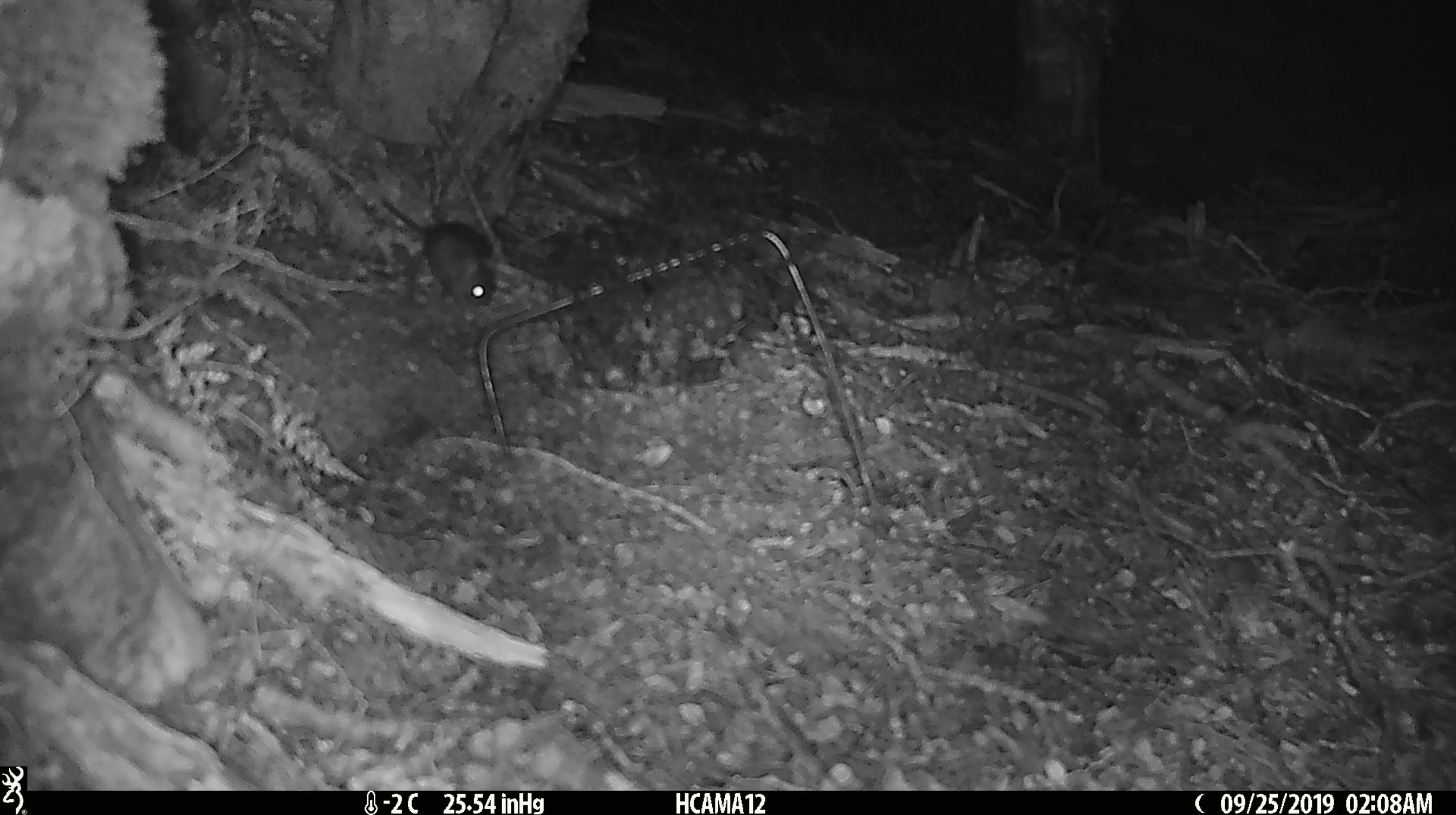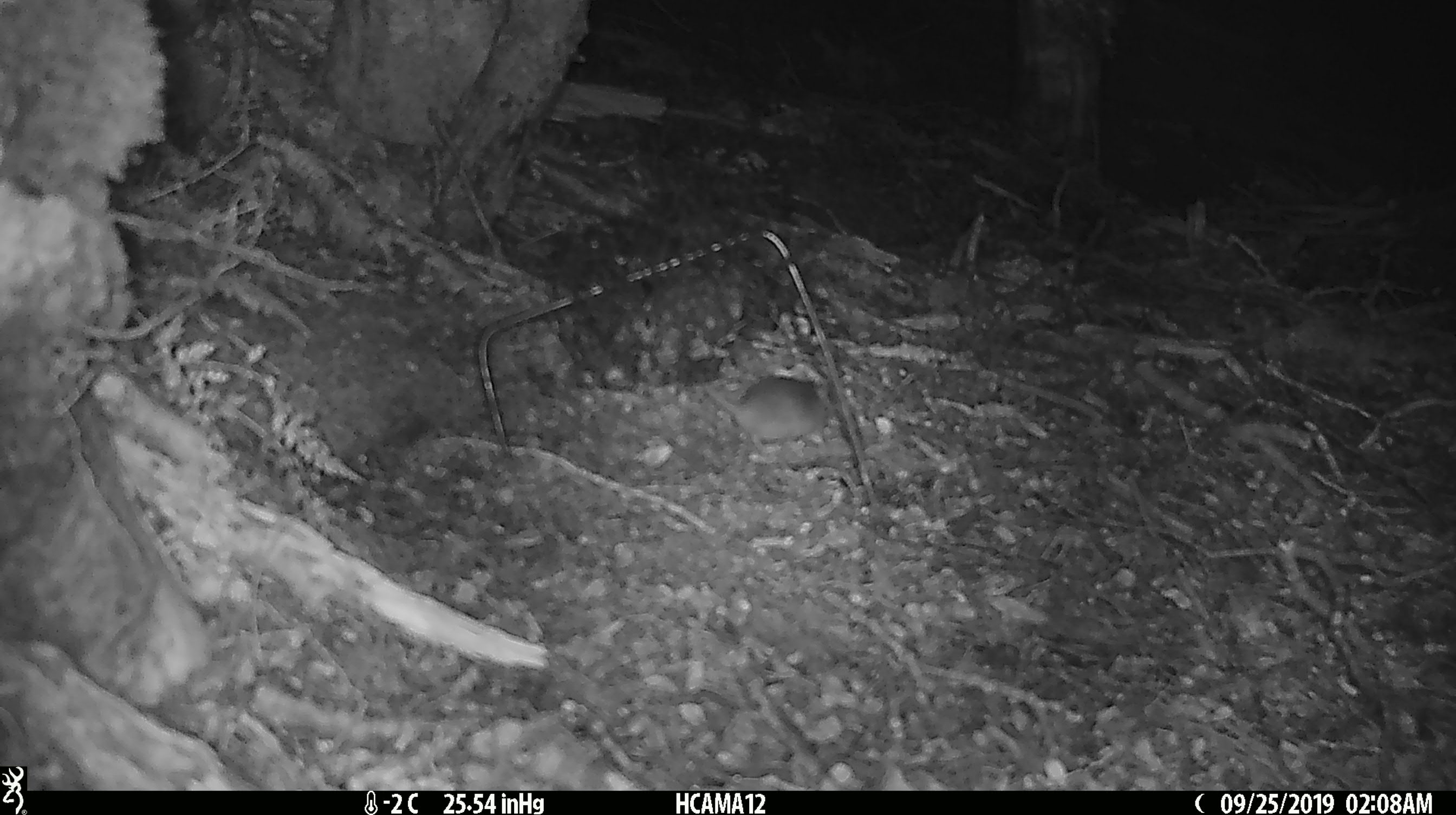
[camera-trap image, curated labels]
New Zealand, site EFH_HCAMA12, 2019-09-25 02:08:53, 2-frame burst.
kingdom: Animalia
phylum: Chordata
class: Mammalia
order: Rodentia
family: Muridae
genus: Mus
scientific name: Mus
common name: mouse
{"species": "mouse (Mus)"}